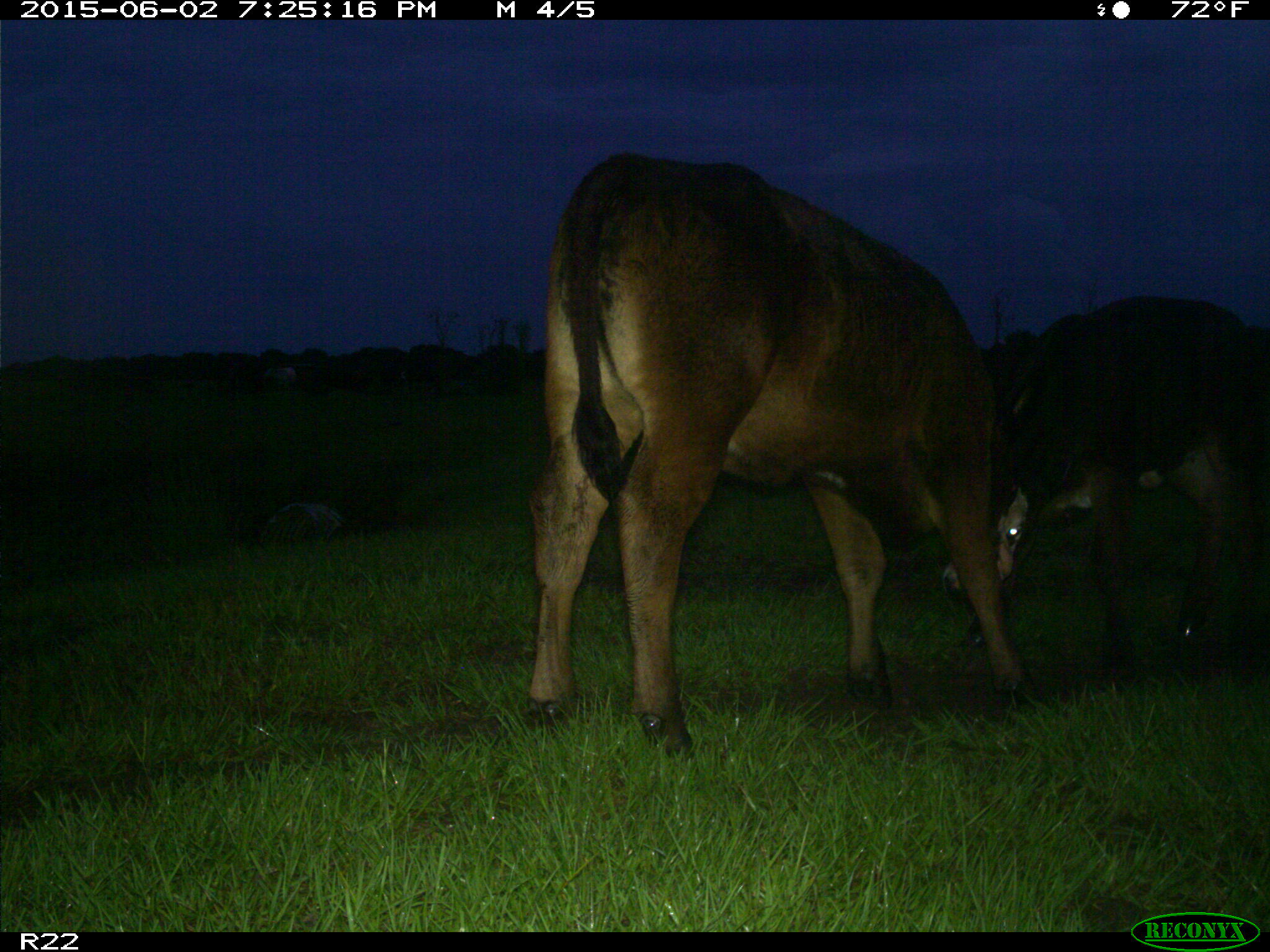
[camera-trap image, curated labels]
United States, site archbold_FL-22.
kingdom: Animalia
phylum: Chordata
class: Mammalia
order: Artiodactyla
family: Bovidae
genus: Bos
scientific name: Bos taurus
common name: domestic cow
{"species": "Bos taurus (domestic cow)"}